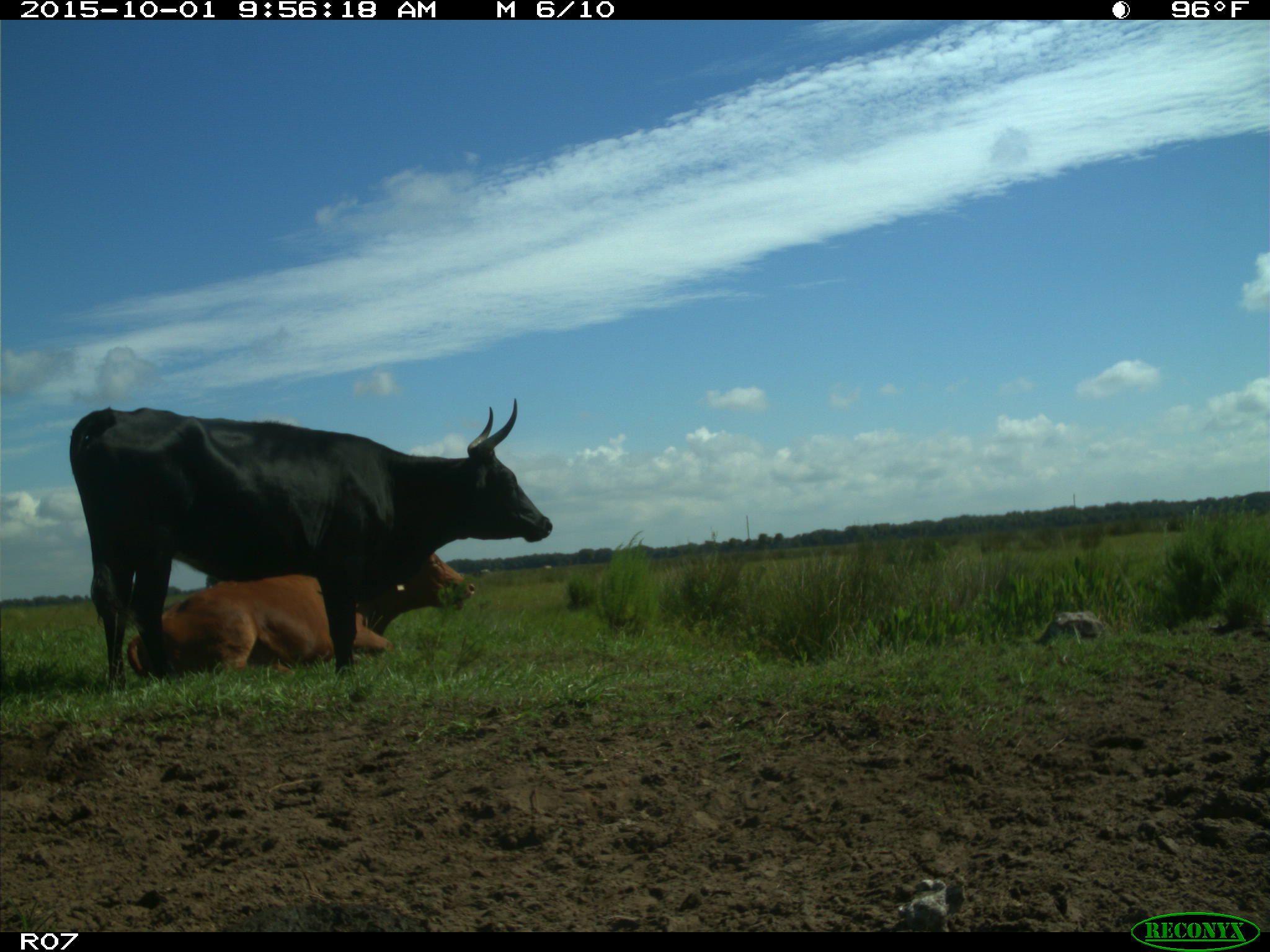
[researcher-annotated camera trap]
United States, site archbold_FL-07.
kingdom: Animalia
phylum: Chordata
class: Mammalia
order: Artiodactyla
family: Bovidae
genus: Bos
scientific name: Bos taurus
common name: domestic cow